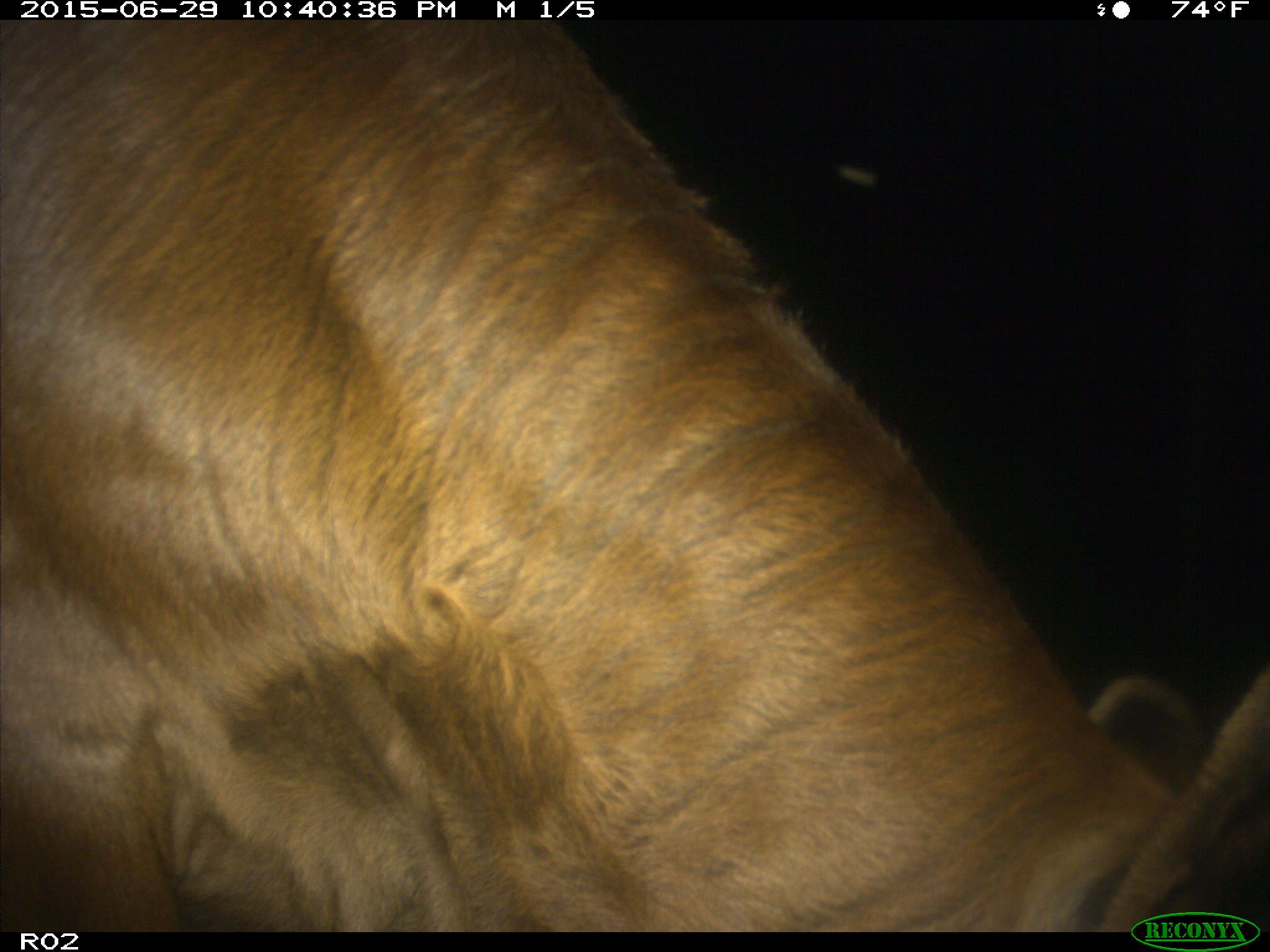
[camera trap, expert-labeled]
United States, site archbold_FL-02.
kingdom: Animalia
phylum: Chordata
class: Mammalia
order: Artiodactyla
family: Bovidae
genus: Bos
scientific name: Bos taurus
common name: domestic cow